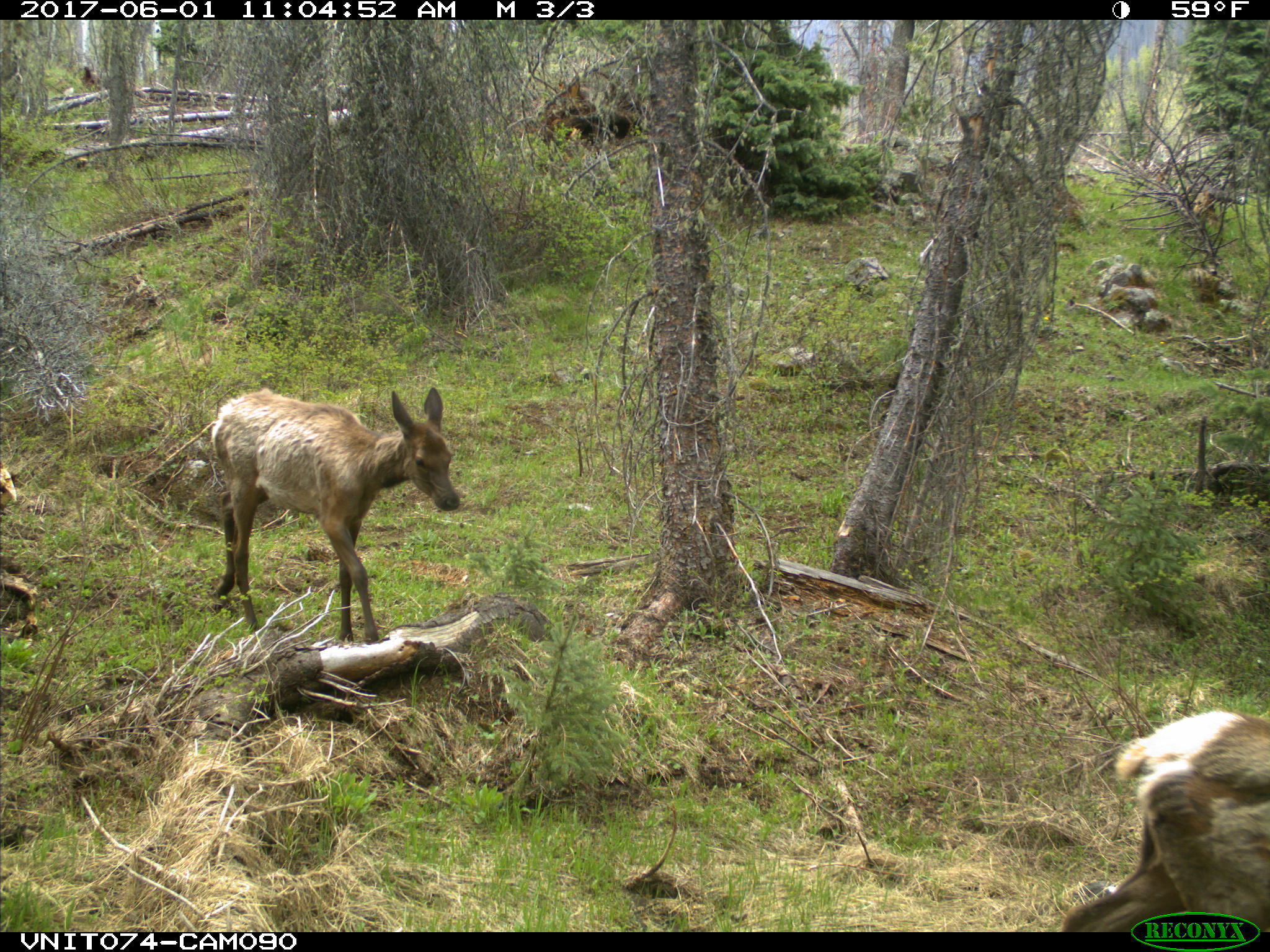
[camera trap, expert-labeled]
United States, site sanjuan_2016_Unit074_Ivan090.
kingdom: Animalia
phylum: Chordata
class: Mammalia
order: Artiodactyla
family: Cervidae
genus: Cervus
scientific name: Cervus elaphus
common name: red deer